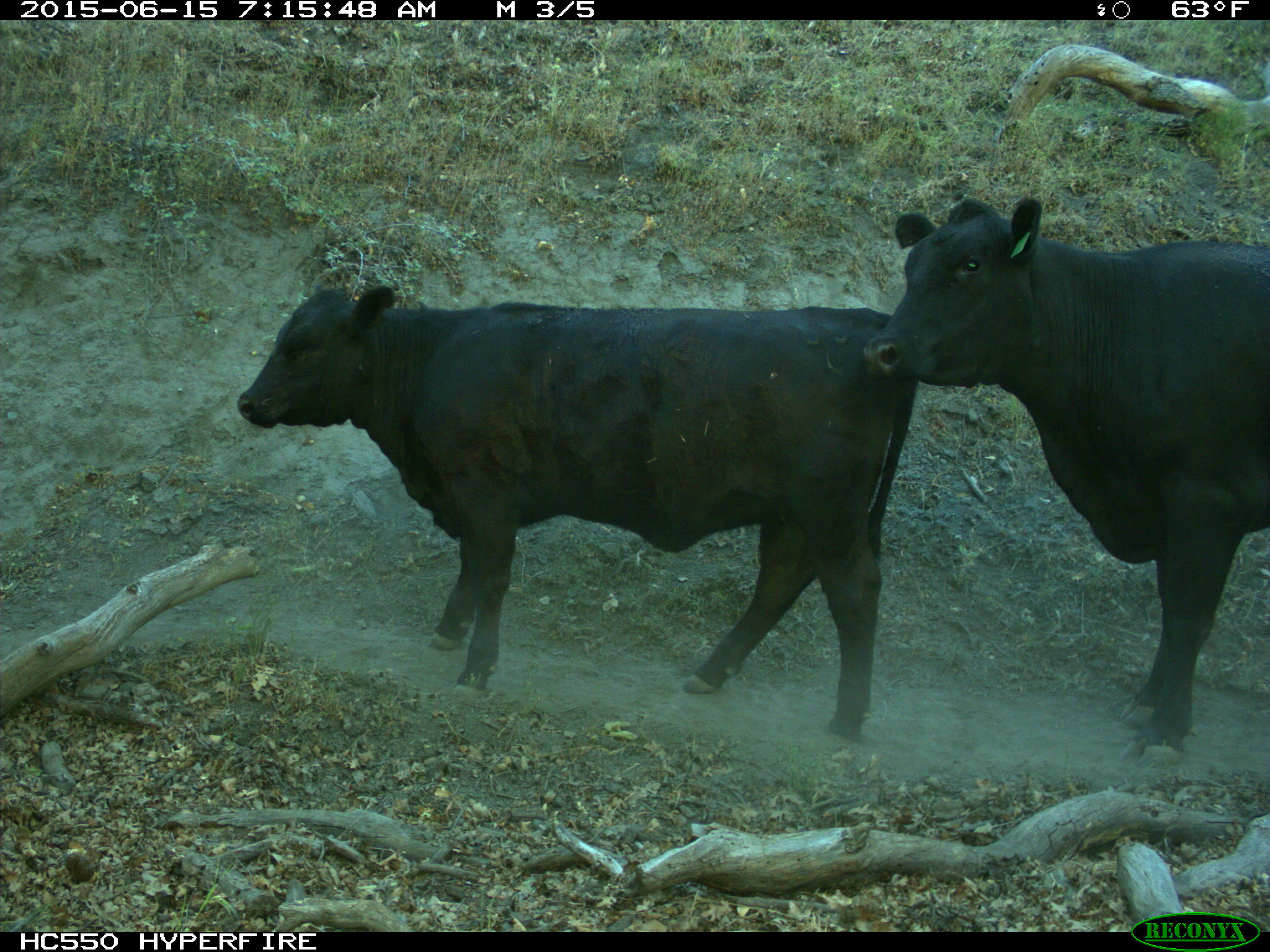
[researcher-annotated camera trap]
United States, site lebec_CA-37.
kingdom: Animalia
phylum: Chordata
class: Mammalia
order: Artiodactyla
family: Bovidae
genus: Bos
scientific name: Bos taurus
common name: domestic cow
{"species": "Bos taurus (domestic cow)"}